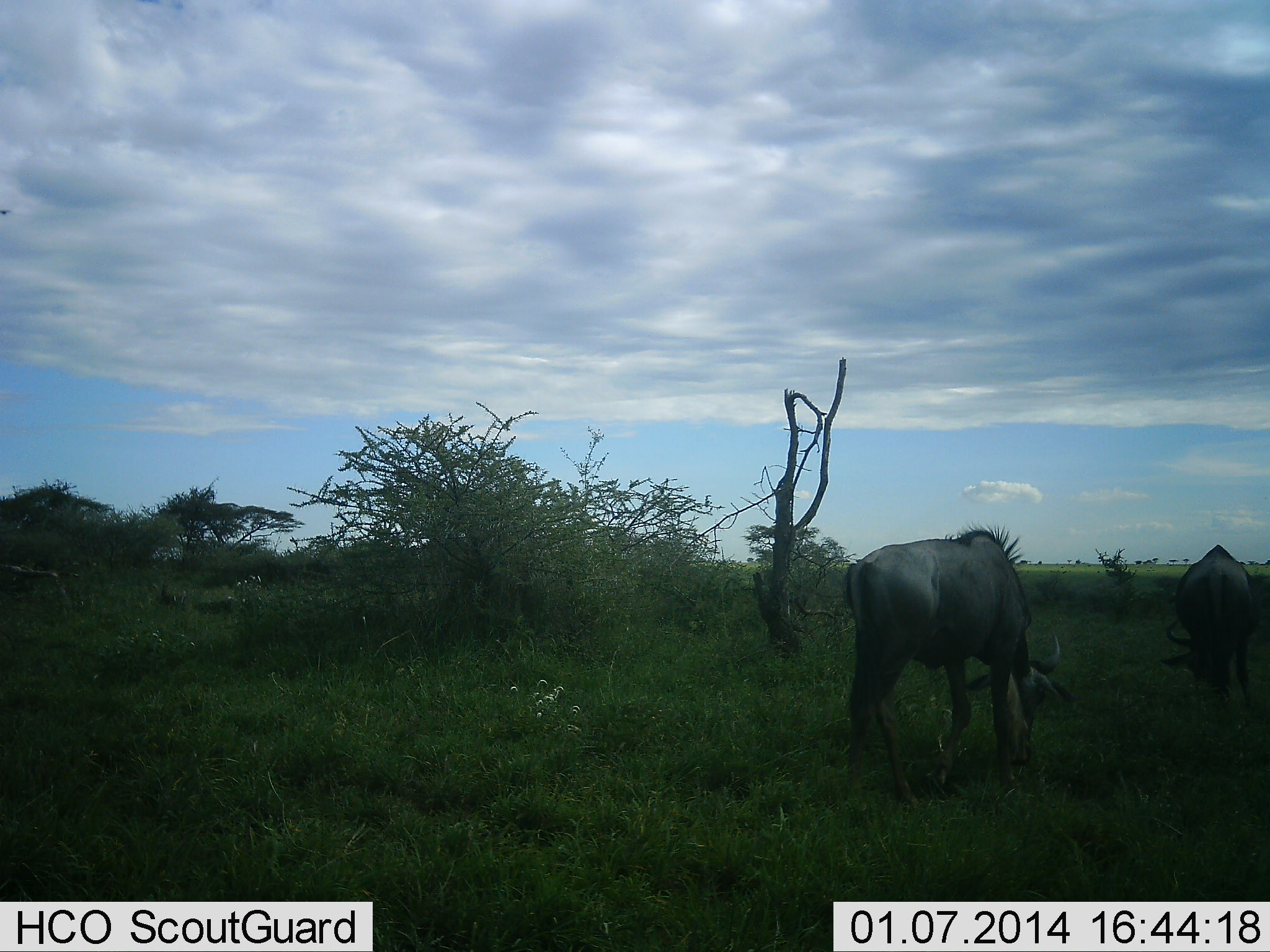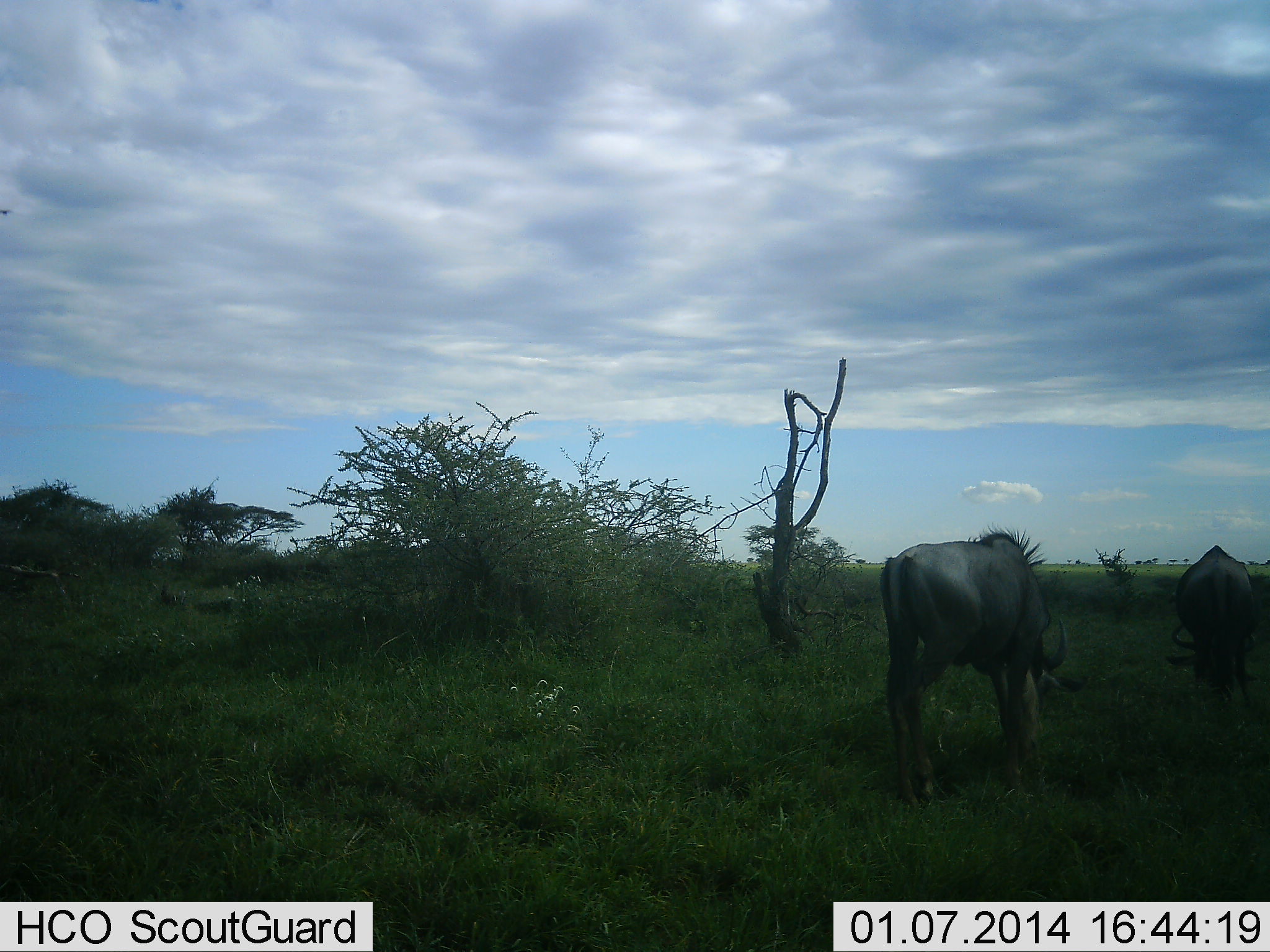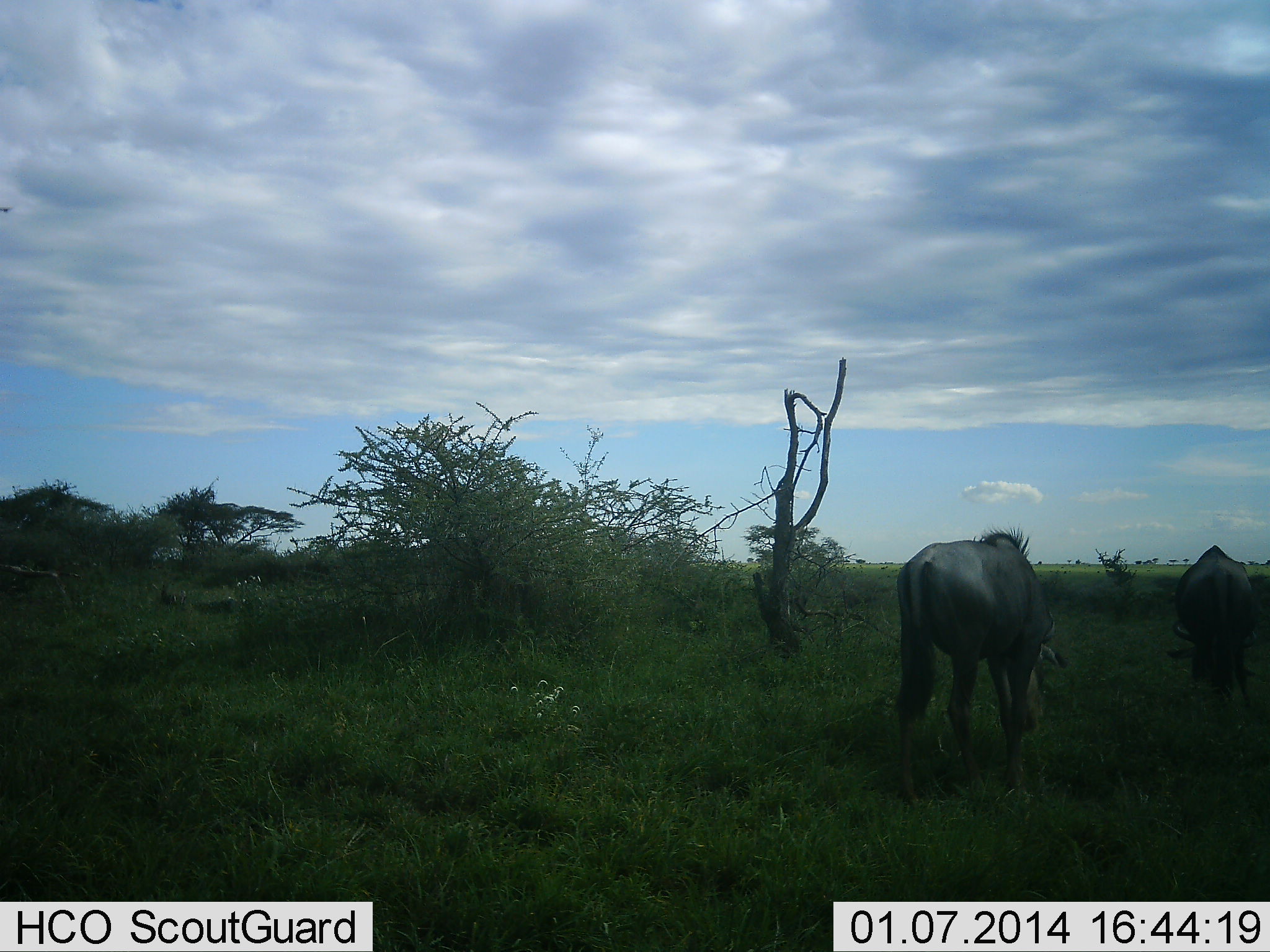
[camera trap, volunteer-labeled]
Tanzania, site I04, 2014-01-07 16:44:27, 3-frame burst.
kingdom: Animalia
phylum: Chordata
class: Mammalia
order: Artiodactyla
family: Bovidae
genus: Connochaetes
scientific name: Connochaetes taurinus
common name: blue wildebeest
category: wildebeest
Wildebeest (blue wildebeest) (Connochaetes taurinus), count 2. Behavior (volunteer vote fractions): standing 20%, resting 0%, moving 10%, interacting 0%. Young present (vote fraction): 0%. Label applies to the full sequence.